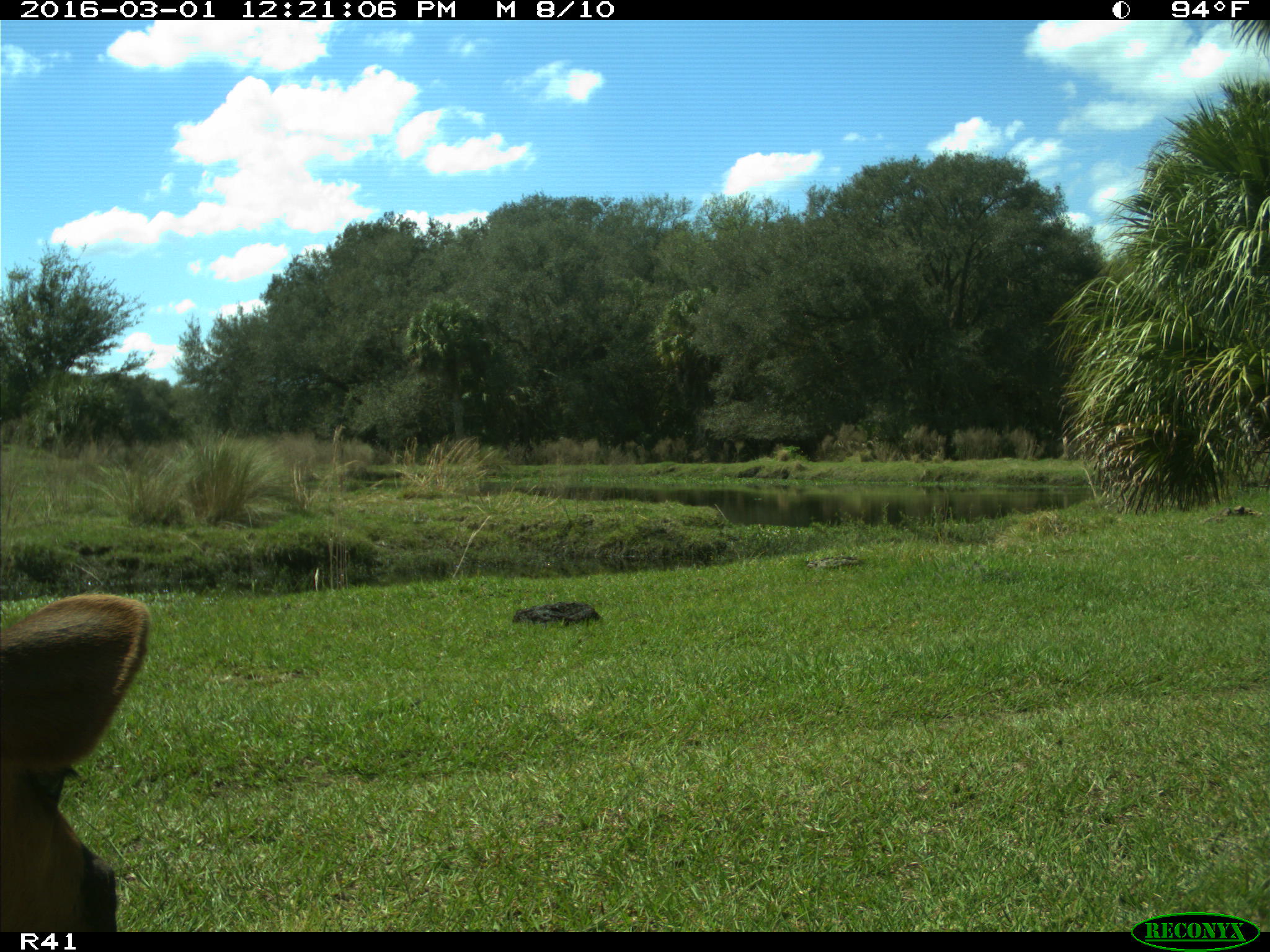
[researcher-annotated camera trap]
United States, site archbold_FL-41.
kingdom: Animalia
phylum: Chordata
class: Mammalia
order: Artiodactyla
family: Bovidae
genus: Bos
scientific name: Bos taurus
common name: domestic cow